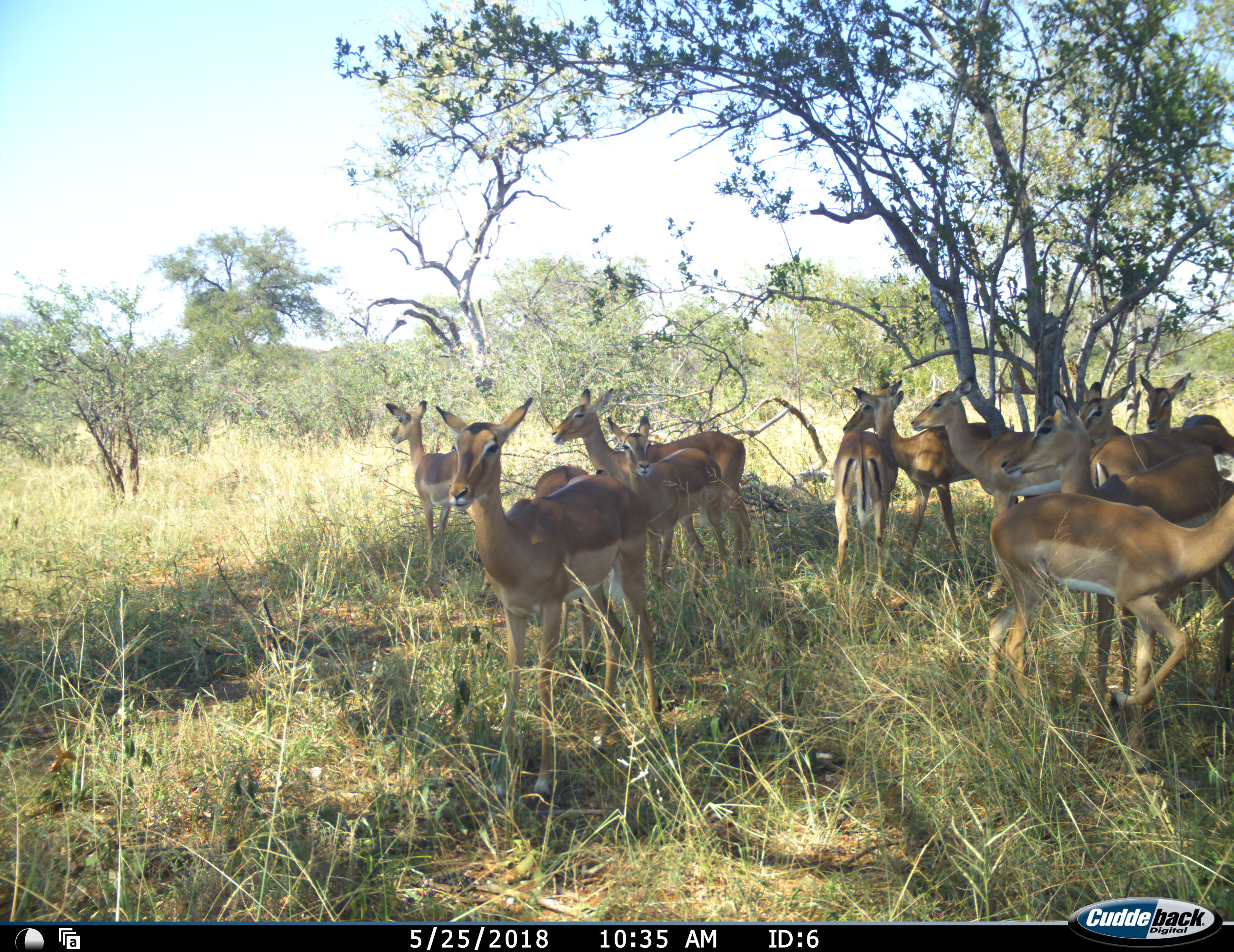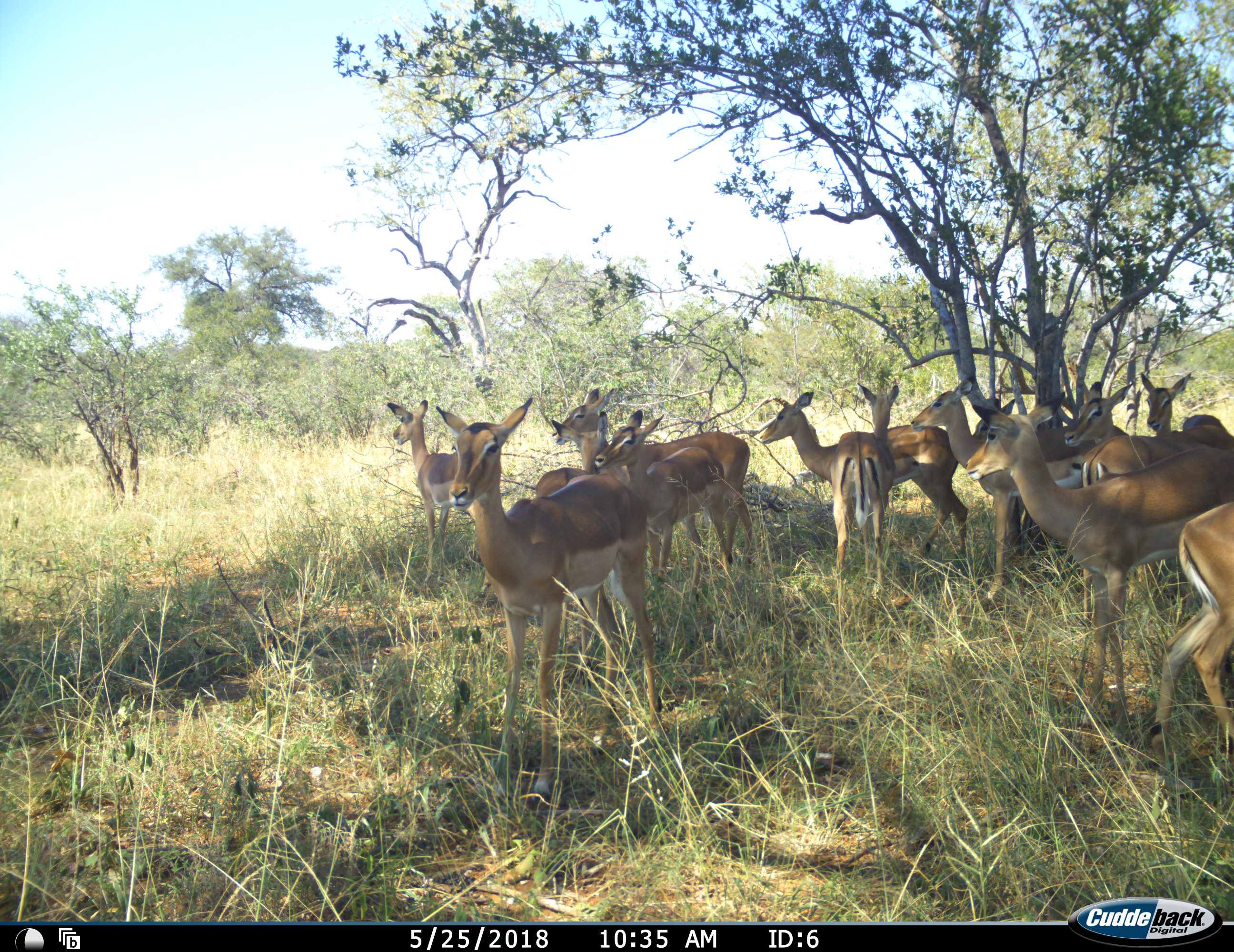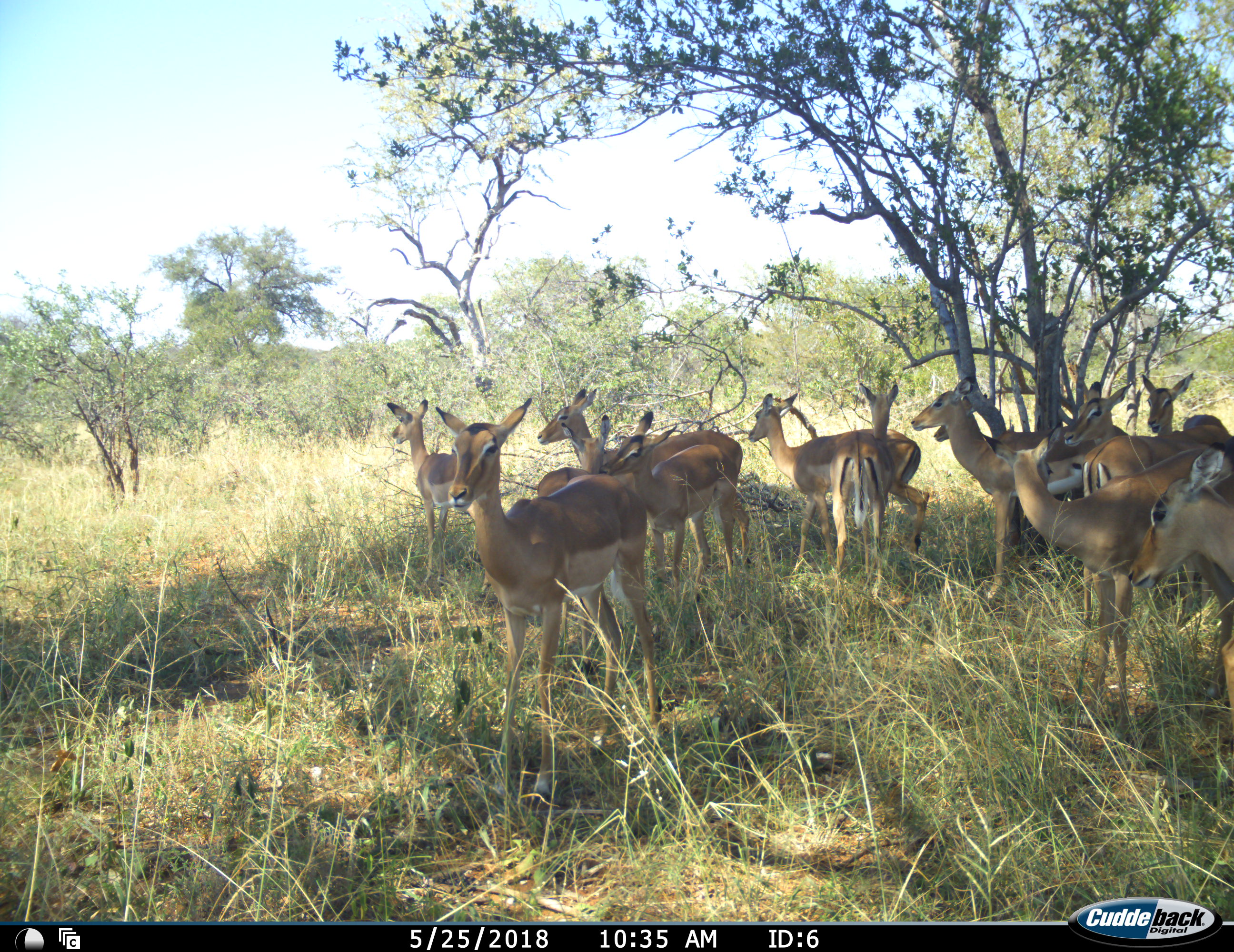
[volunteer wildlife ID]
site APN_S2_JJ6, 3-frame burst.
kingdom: Animalia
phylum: Chordata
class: Mammalia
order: Artiodactyla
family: Bovidae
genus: Aepyceros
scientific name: Aepyceros melampus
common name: impala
Impala (Aepyceros melampus), count 11-50. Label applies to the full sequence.